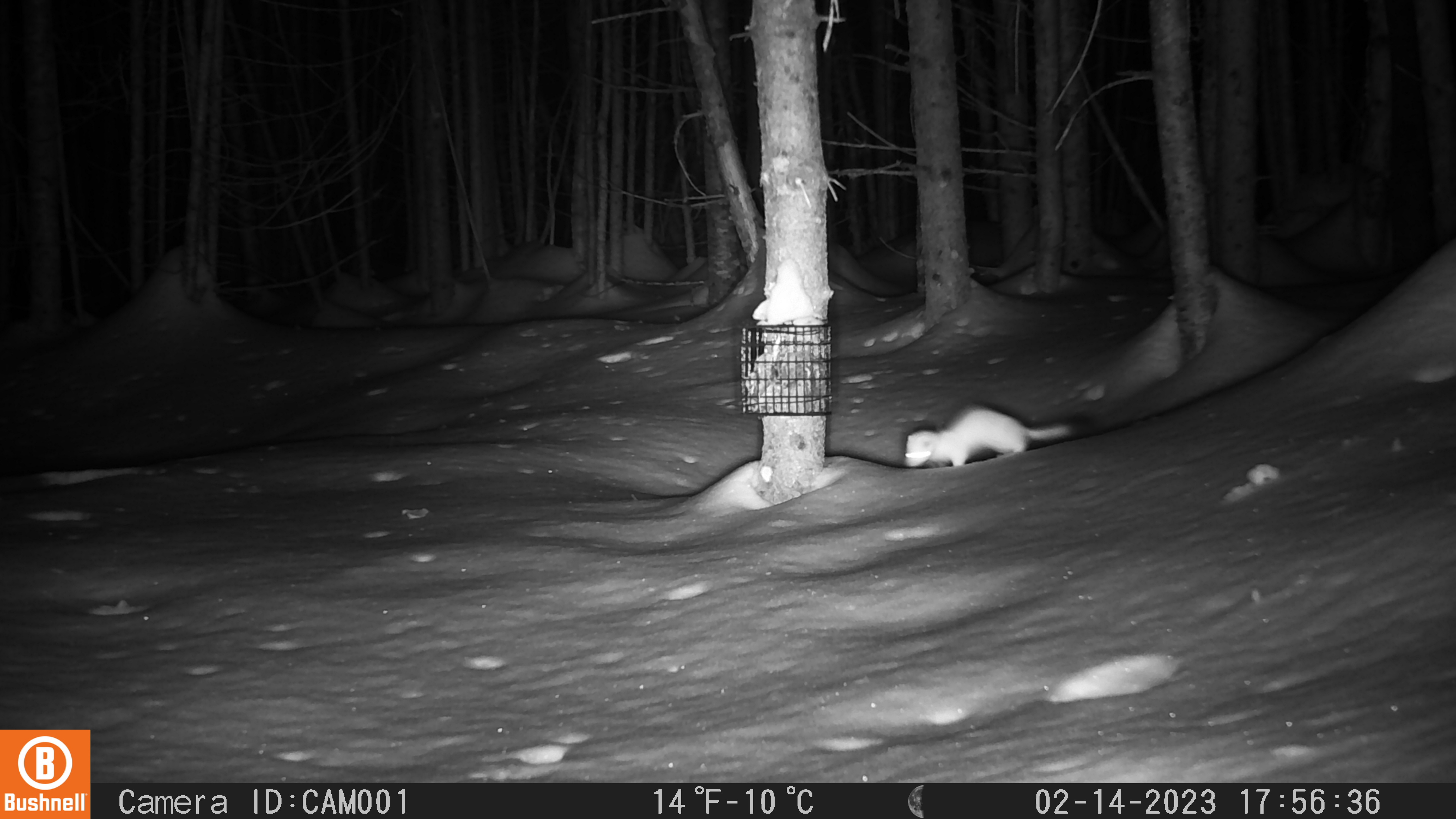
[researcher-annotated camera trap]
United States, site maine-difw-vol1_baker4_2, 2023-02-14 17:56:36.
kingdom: Animalia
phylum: Chordata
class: Mammalia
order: Carnivora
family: Mustelidae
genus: Mustela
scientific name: Mustela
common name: weasel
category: weasel sp.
Weasel sp. (weasel) (Mustela).